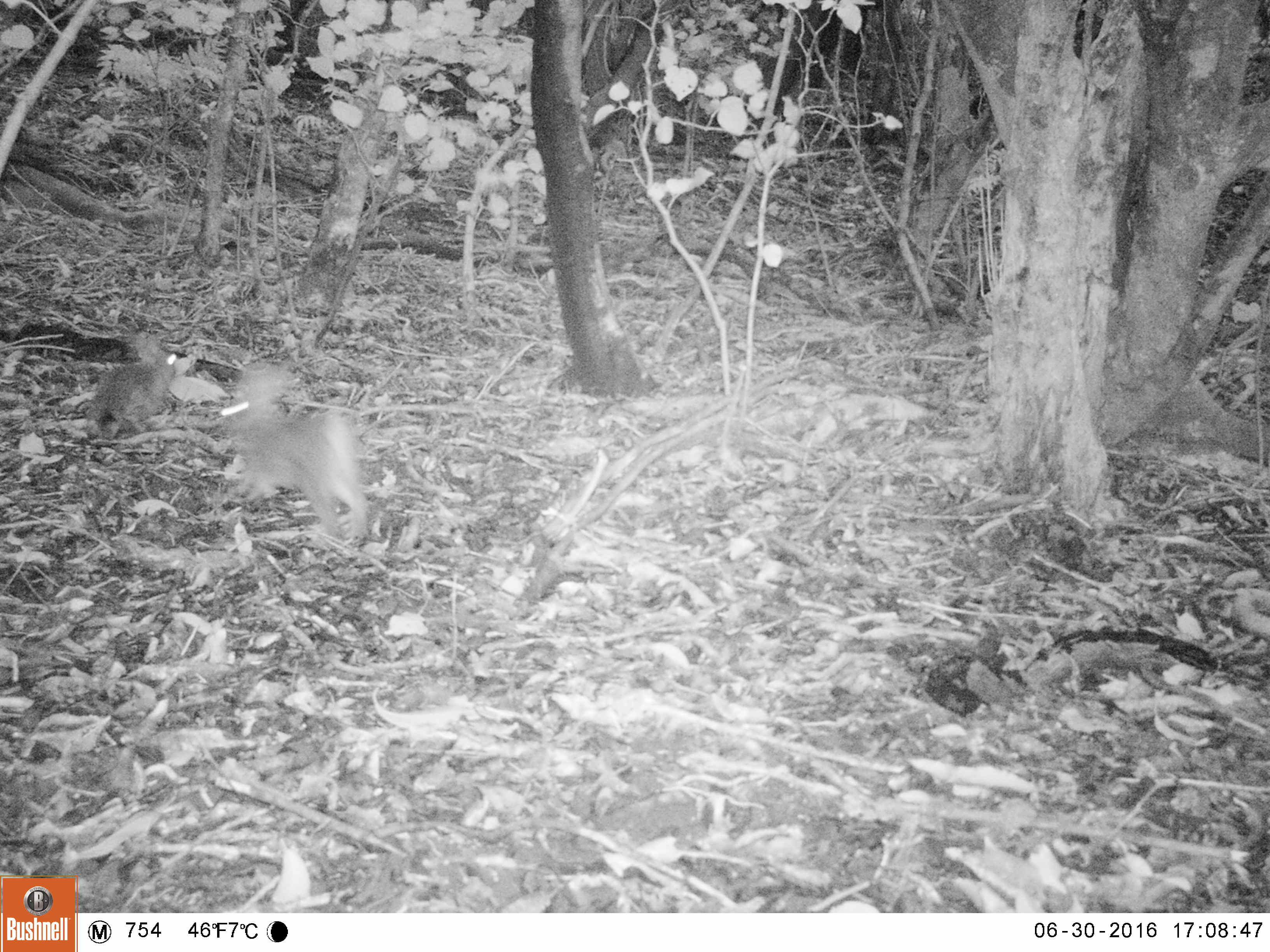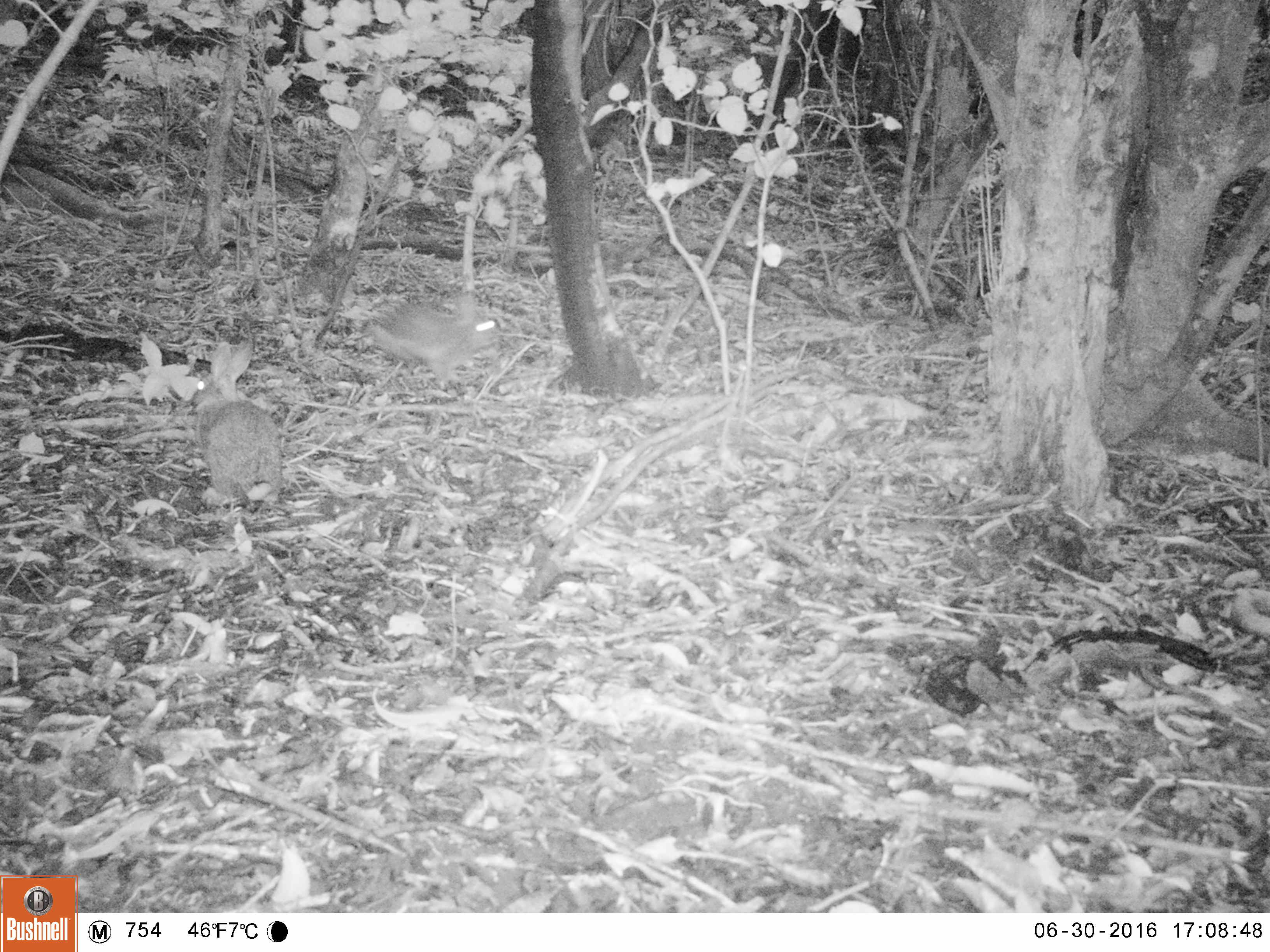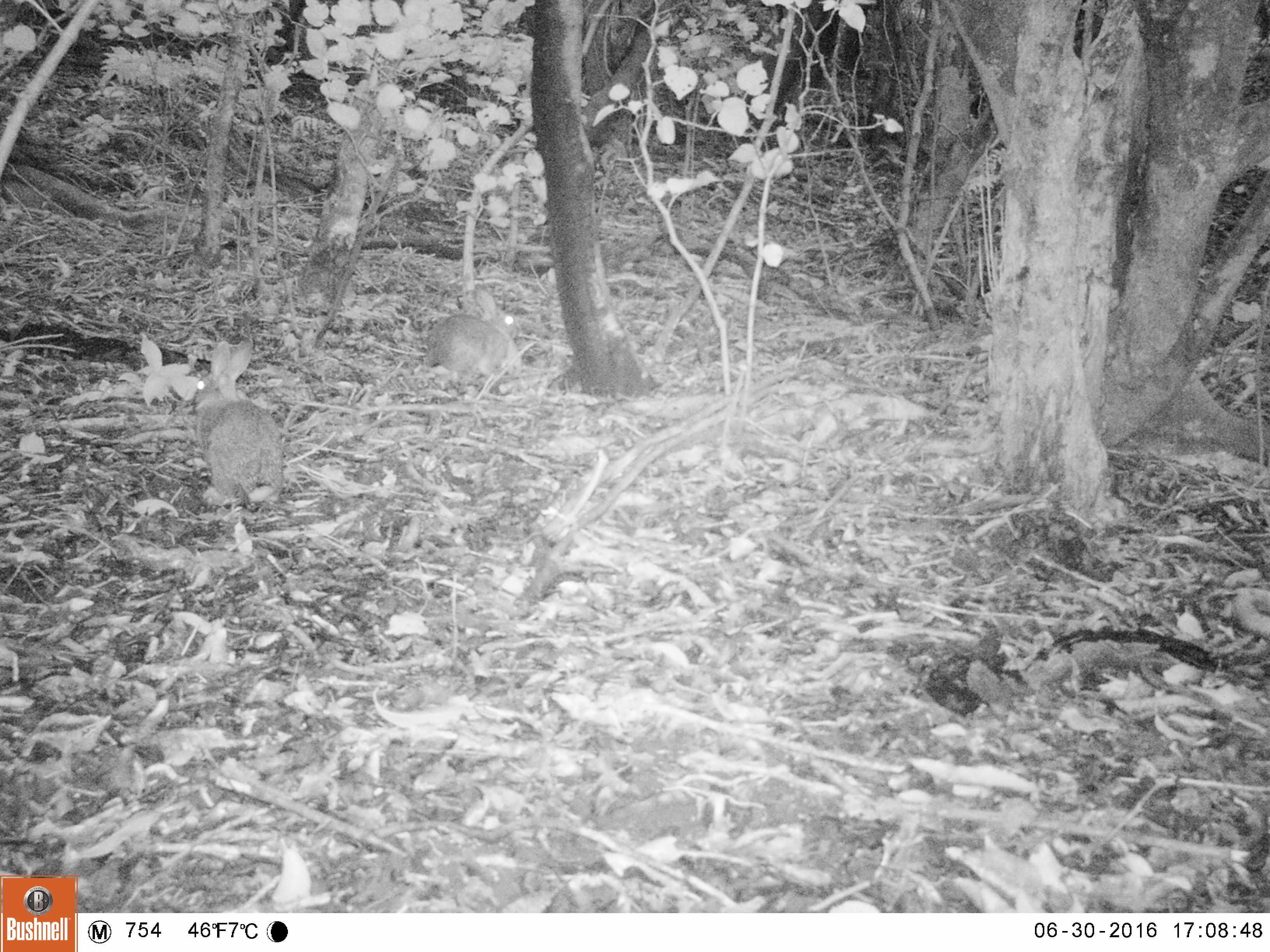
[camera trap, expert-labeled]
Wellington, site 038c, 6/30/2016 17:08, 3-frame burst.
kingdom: Animalia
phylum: Chordata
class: Mammalia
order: Lagomorpha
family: Leporidae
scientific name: Leporidae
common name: rabbit